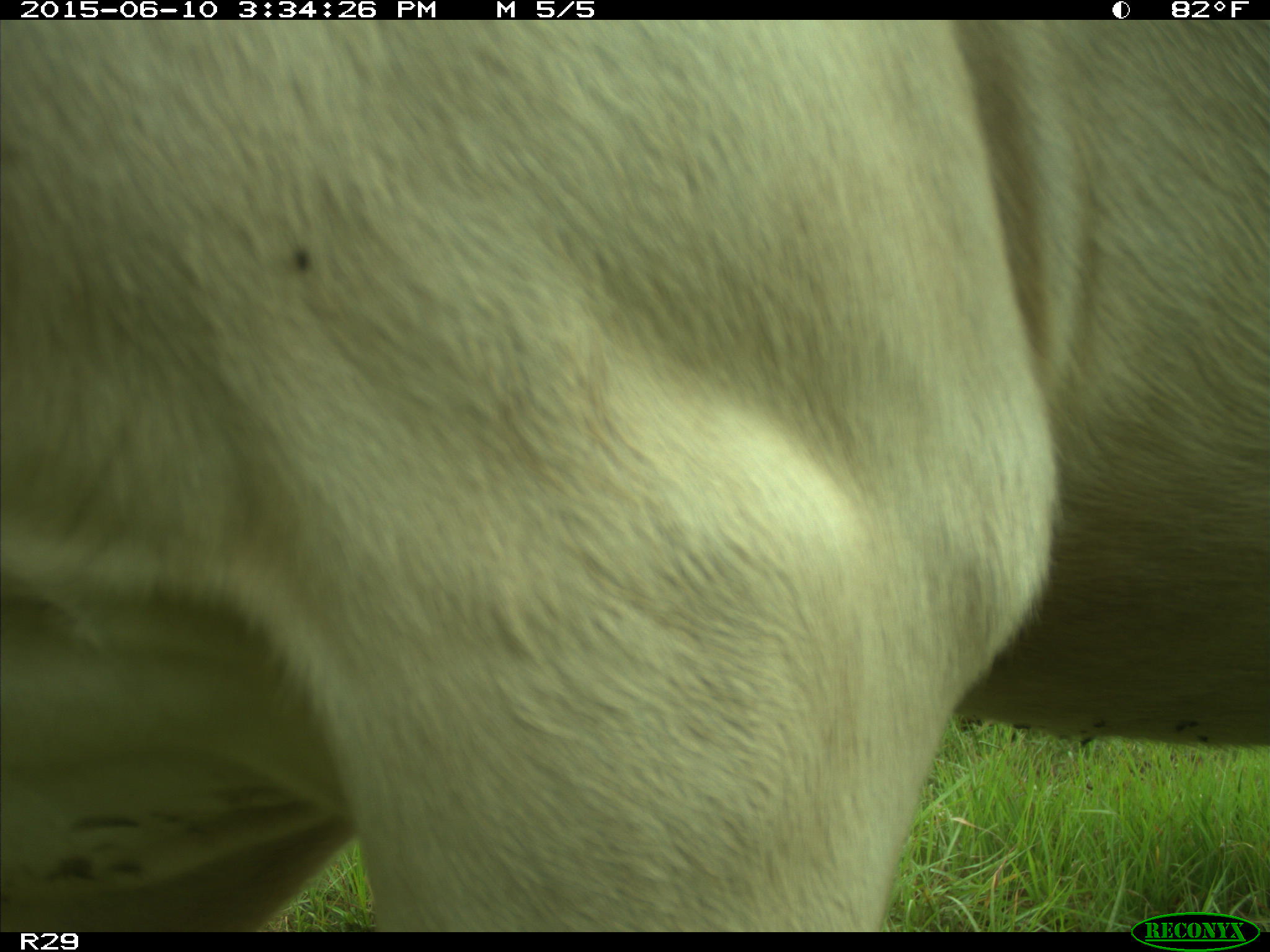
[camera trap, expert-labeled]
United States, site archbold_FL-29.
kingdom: Animalia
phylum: Chordata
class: Mammalia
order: Artiodactyla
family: Bovidae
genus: Bos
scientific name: Bos taurus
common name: domestic cow